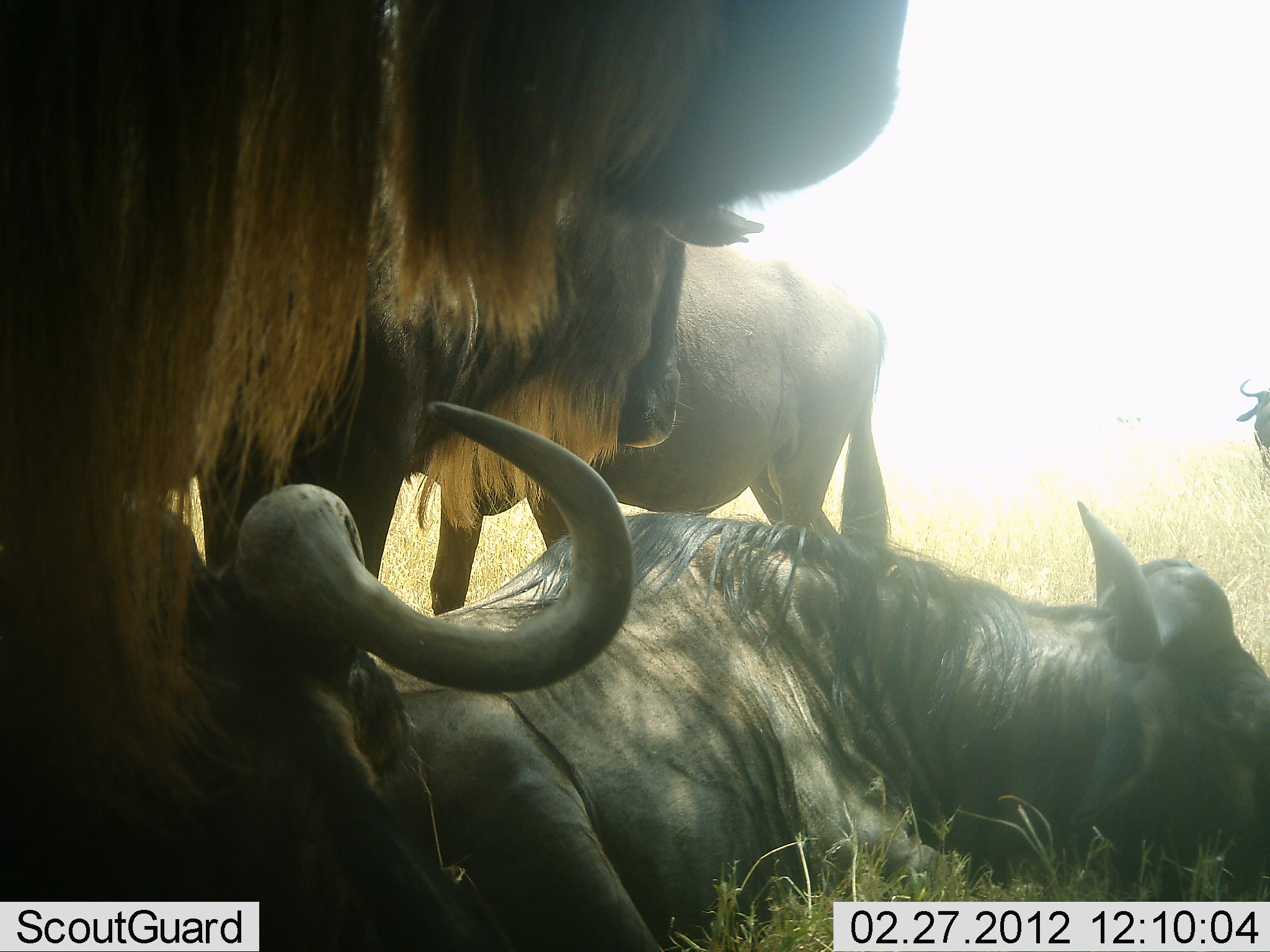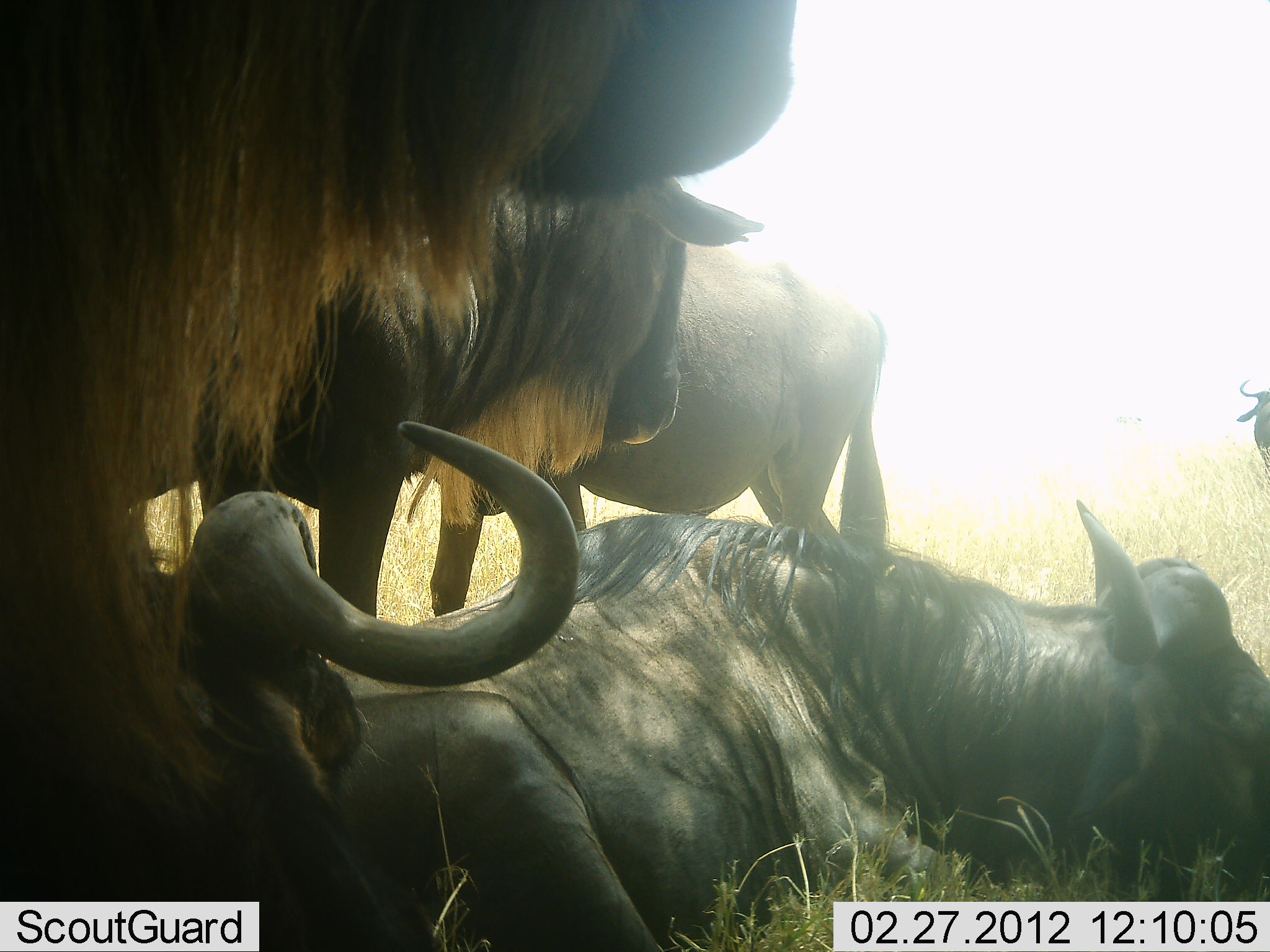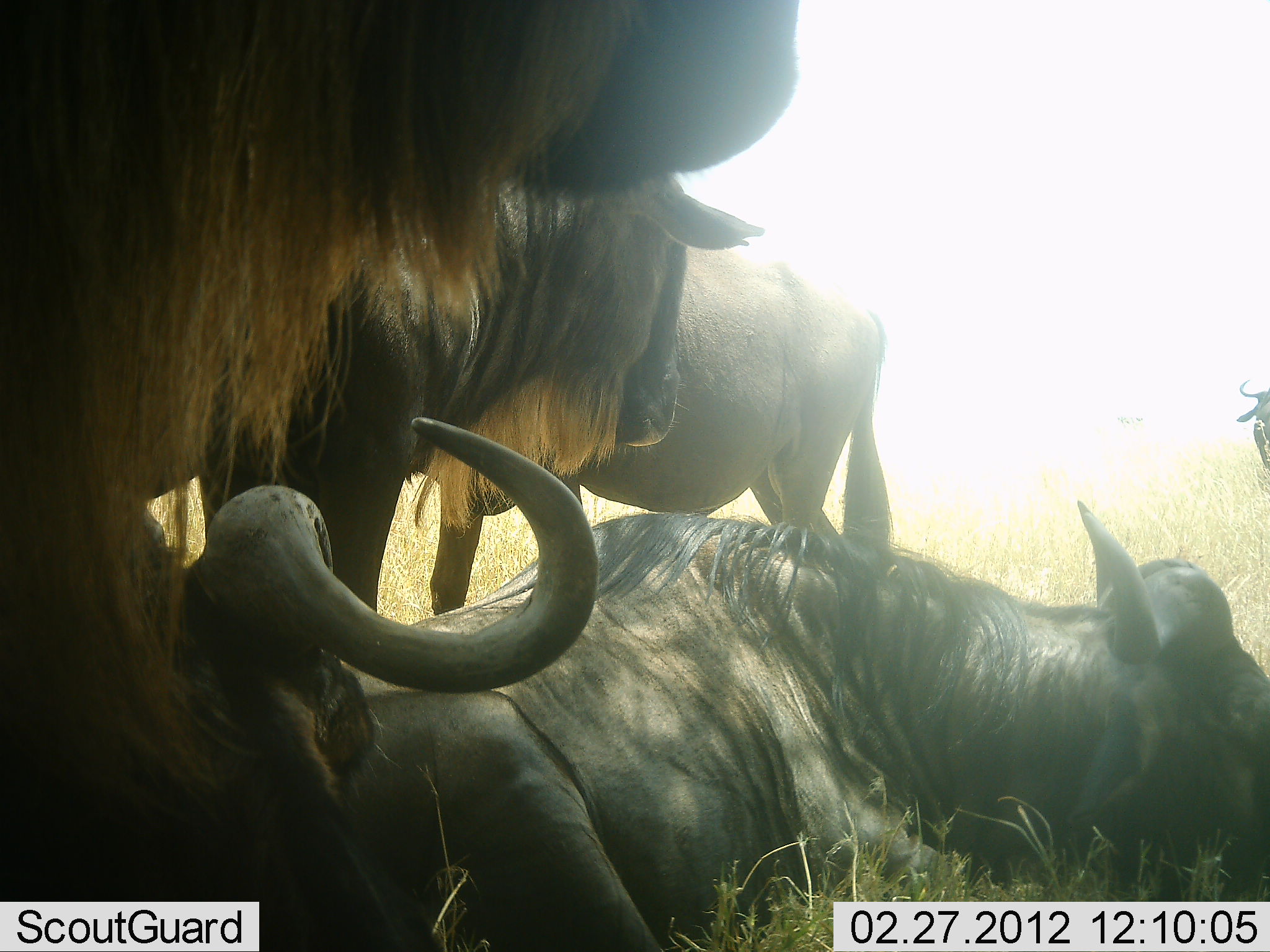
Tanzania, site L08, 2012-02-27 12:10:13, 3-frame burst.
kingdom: Animalia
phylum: Chordata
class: Mammalia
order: Artiodactyla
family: Bovidae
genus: Connochaetes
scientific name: Connochaetes taurinus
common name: blue wildebeest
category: wildebeest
Wildebeest (blue wildebeest) (Connochaetes taurinus), count 6. Behavior (volunteer vote fractions): standing 88%, resting 100%, moving 0%, interacting 6%. Young present (vote fraction): 0%. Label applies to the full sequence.